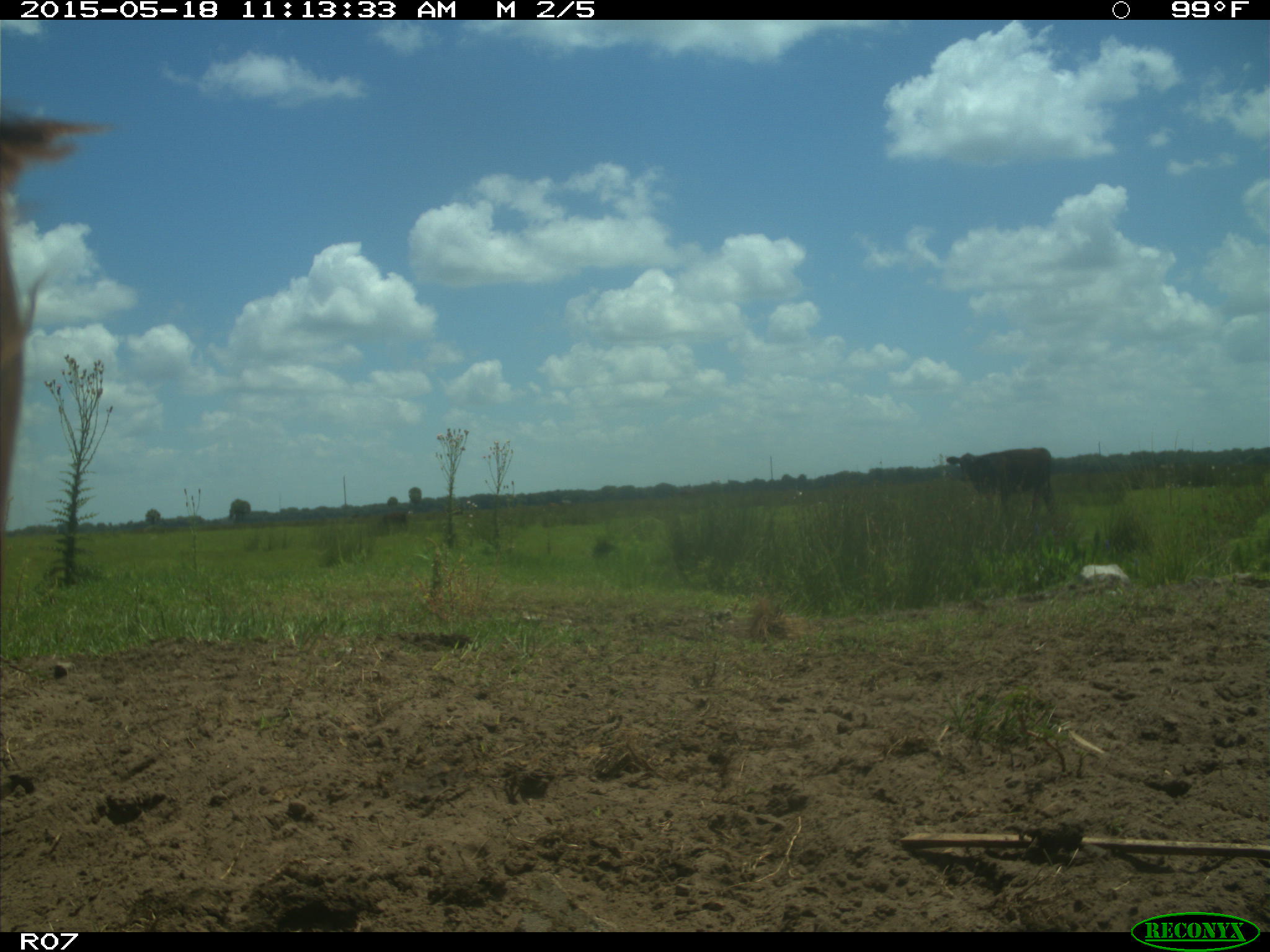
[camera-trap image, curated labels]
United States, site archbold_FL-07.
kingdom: Animalia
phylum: Chordata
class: Mammalia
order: Artiodactyla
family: Bovidae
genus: Bos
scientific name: Bos taurus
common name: domestic cow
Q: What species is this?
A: Bos taurus (domestic cow).